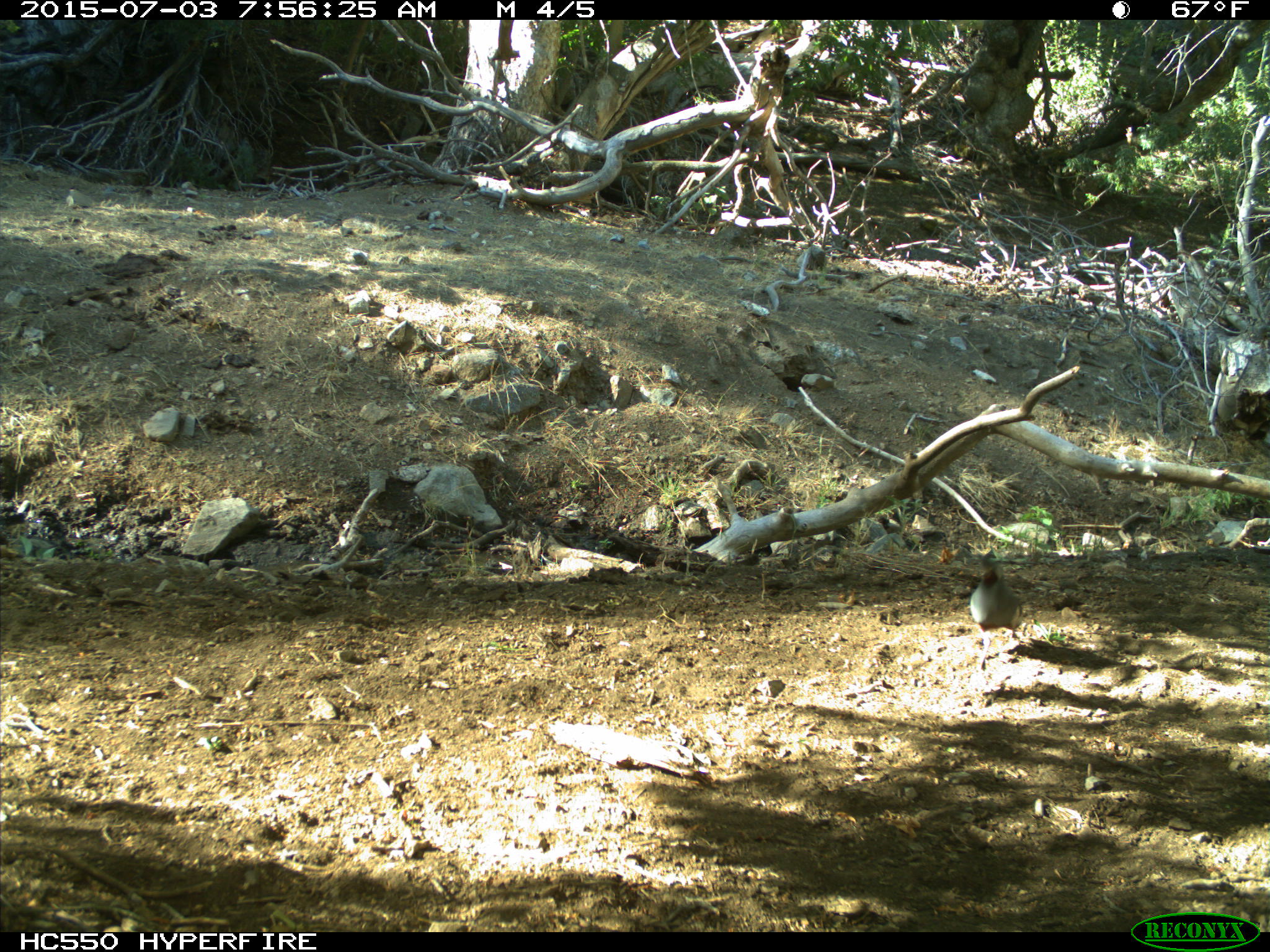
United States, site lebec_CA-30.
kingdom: Animalia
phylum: Chordata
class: Aves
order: Galliformes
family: Odontophoridae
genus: Callipepla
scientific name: Callipepla californica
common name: california quail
Callipepla californica (california quail).